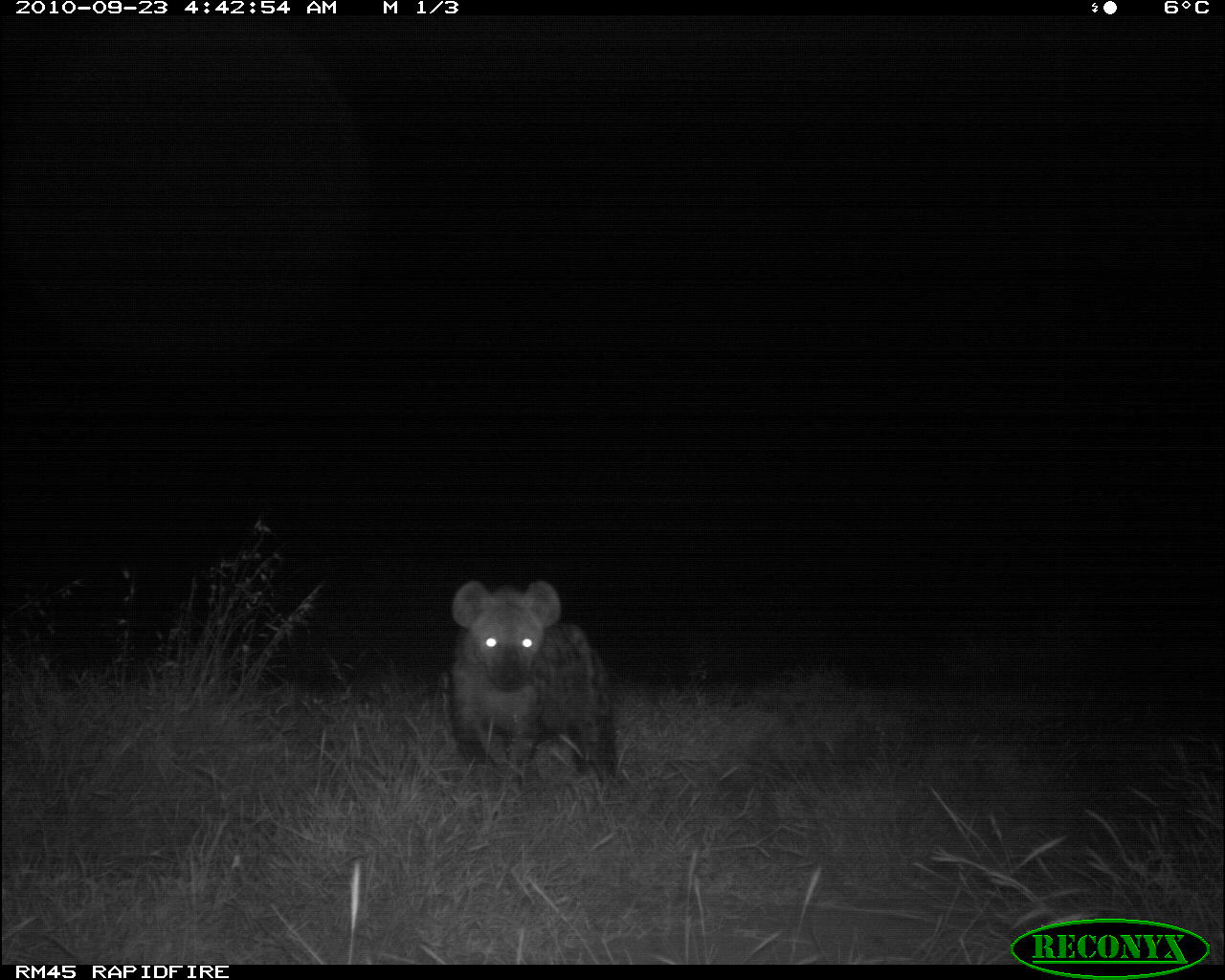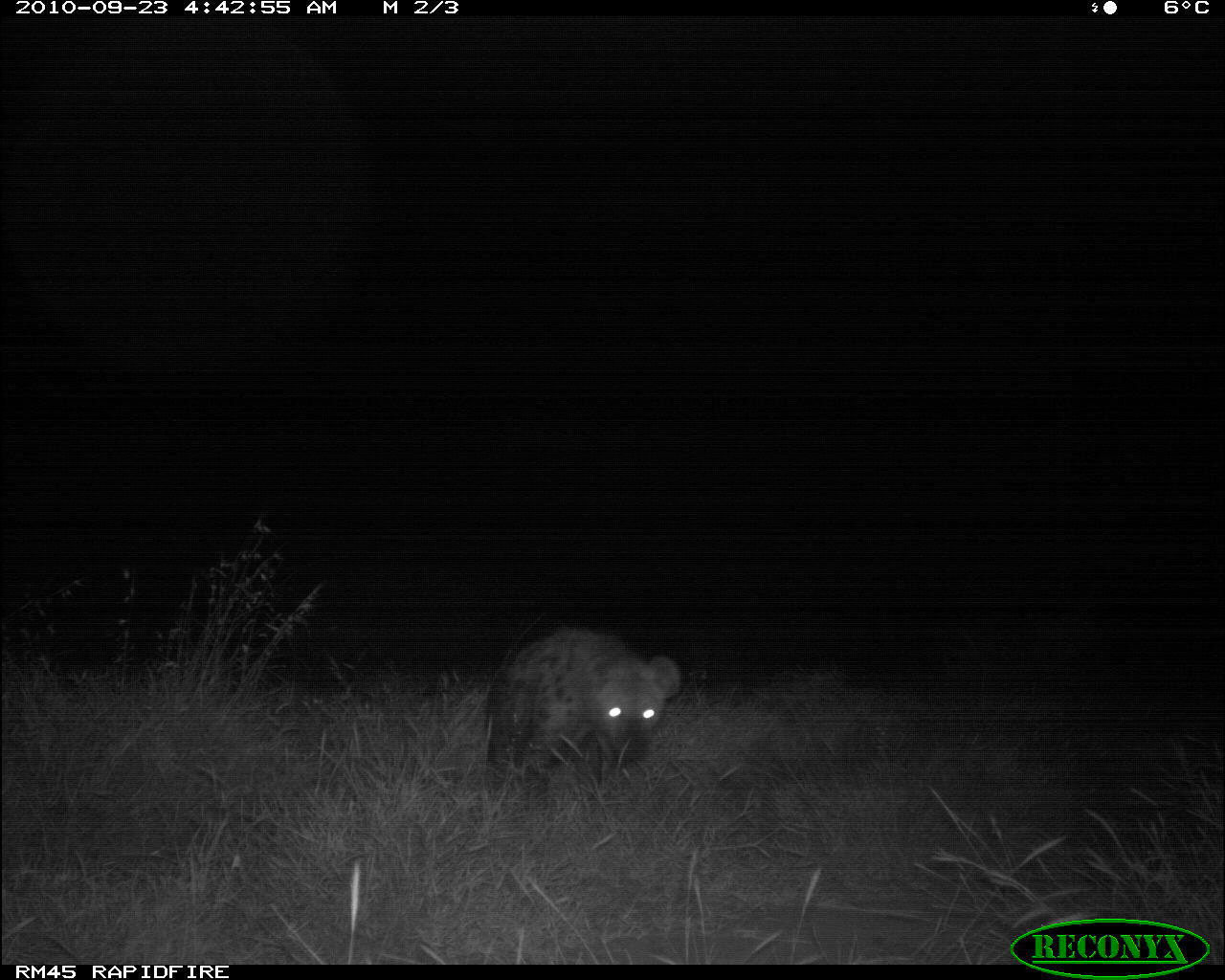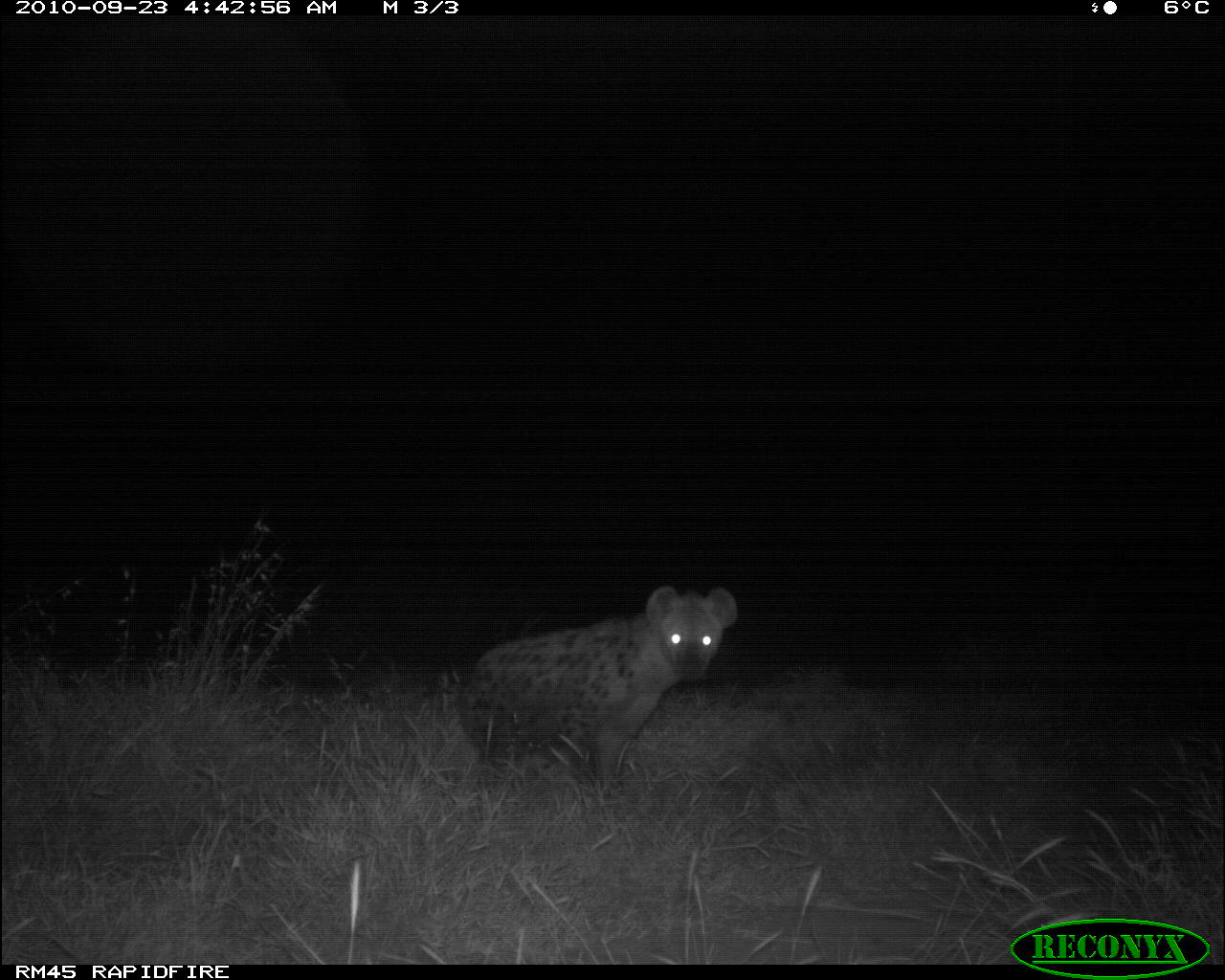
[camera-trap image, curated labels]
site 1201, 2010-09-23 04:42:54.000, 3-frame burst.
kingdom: Animalia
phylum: Chordata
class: Mammalia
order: Carnivora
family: Hyaenidae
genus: Crocuta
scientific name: Crocuta crocuta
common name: spotted hyena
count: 1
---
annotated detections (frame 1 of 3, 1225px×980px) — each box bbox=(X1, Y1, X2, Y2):
crocuta crocuta: bbox=(449, 579, 618, 784)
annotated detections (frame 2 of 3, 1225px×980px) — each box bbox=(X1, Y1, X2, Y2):
crocuta crocuta: bbox=(480, 626, 681, 779)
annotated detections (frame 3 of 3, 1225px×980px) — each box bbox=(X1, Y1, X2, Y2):
crocuta crocuta: bbox=(457, 586, 738, 799)